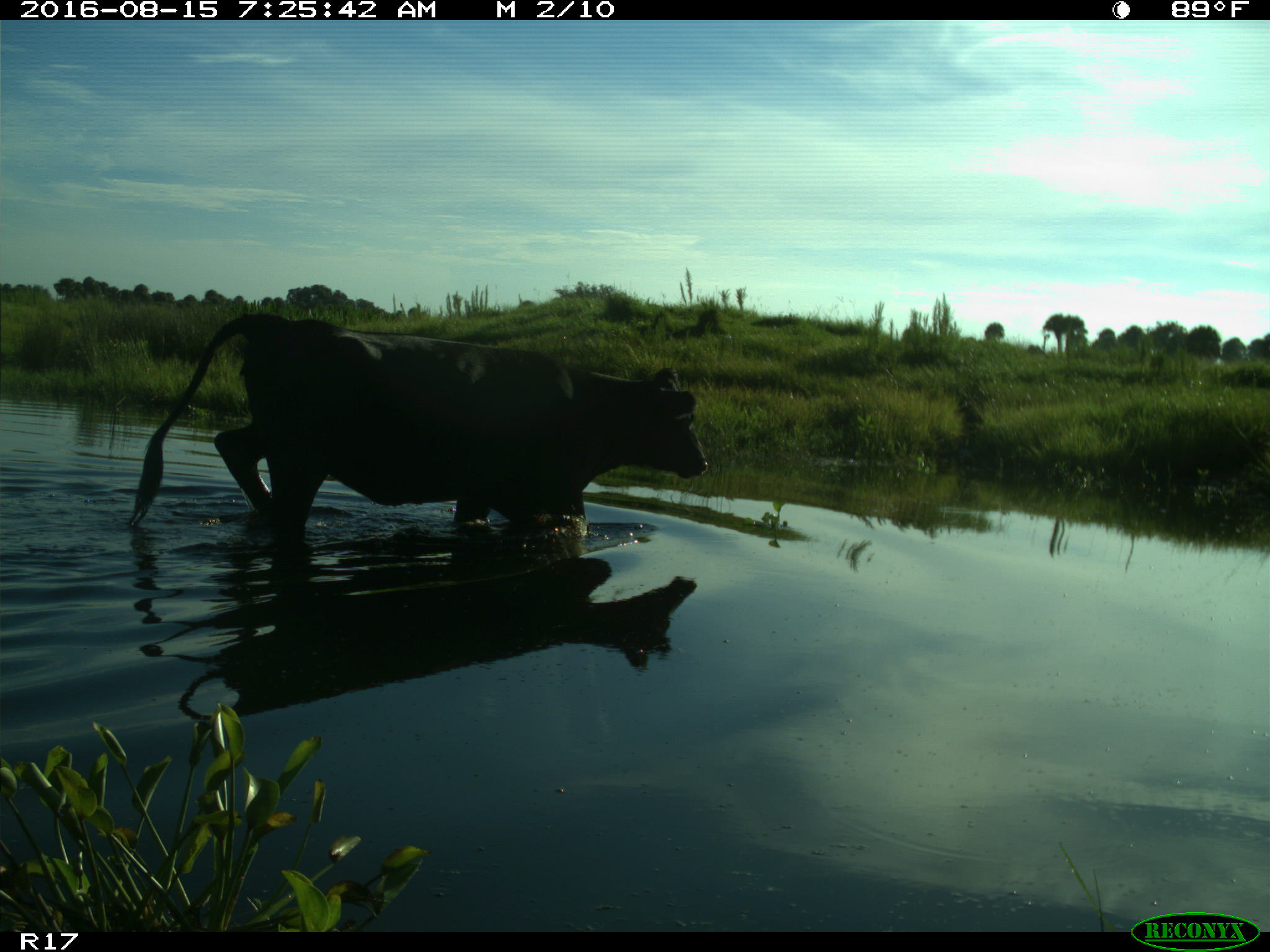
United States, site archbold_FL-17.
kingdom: Animalia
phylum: Chordata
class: Mammalia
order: Artiodactyla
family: Bovidae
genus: Bos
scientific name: Bos taurus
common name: domestic cow